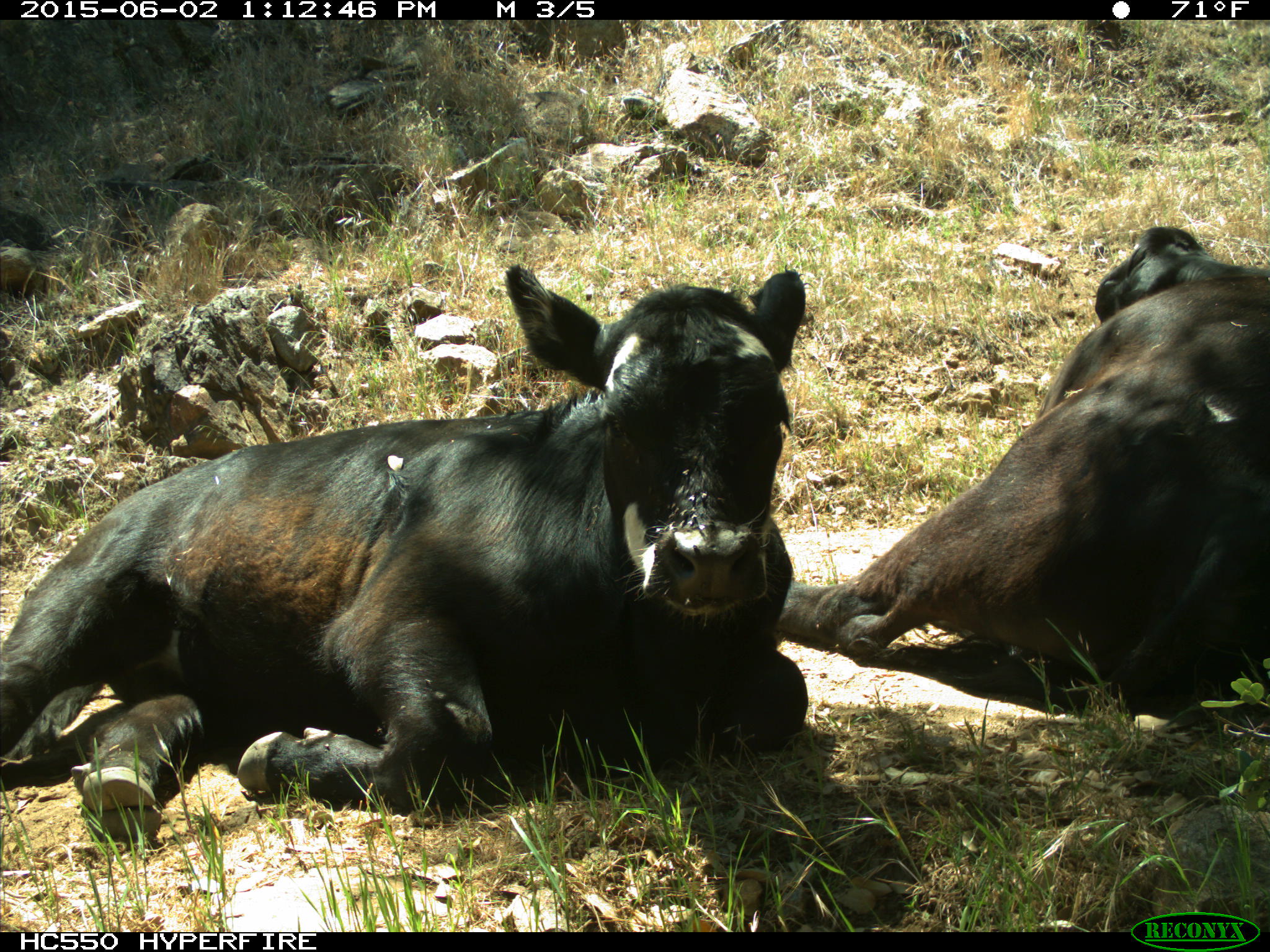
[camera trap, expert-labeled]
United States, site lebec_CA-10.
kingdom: Animalia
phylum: Chordata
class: Mammalia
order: Artiodactyla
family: Bovidae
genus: Bos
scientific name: Bos taurus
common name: domestic cow